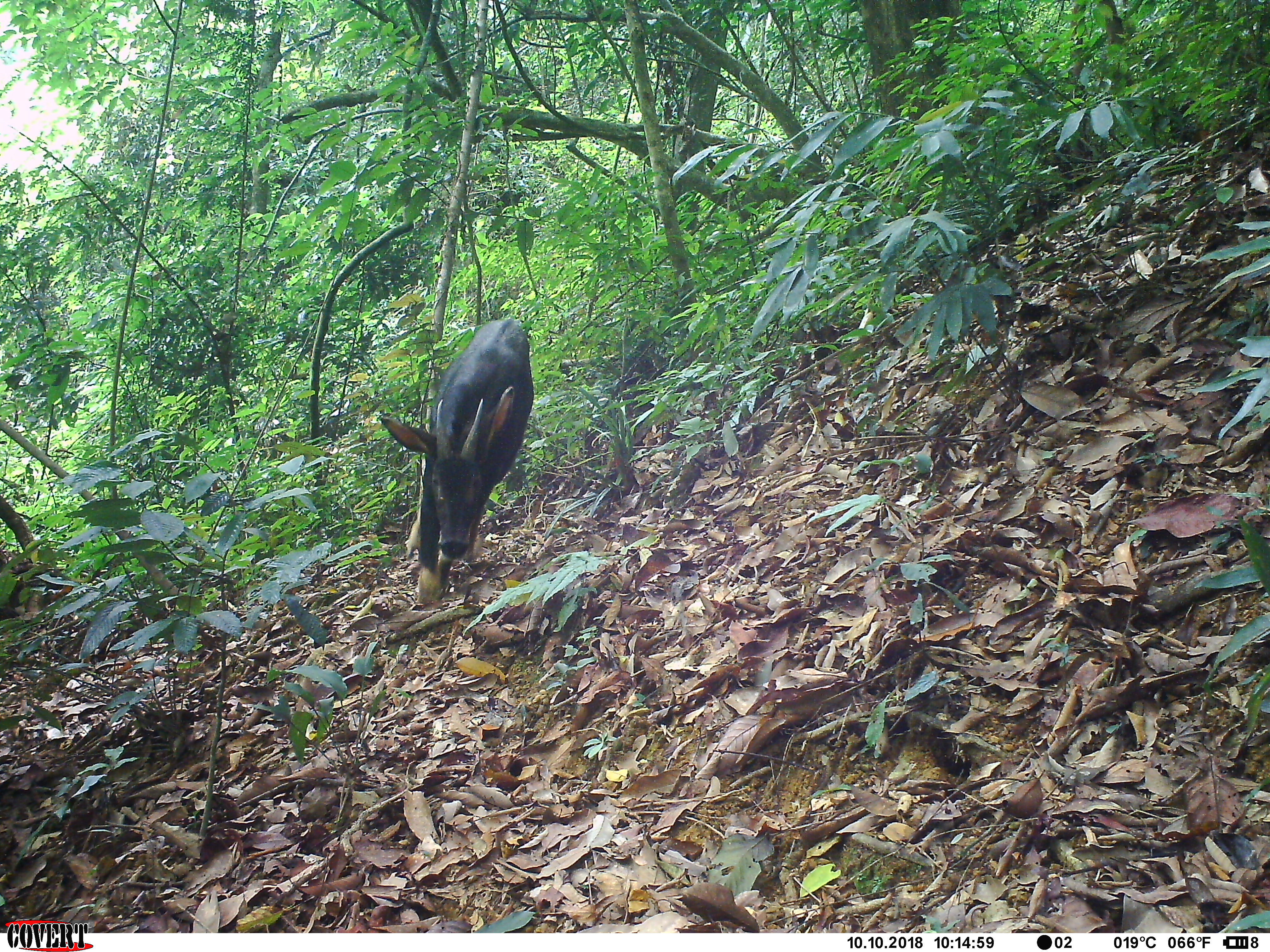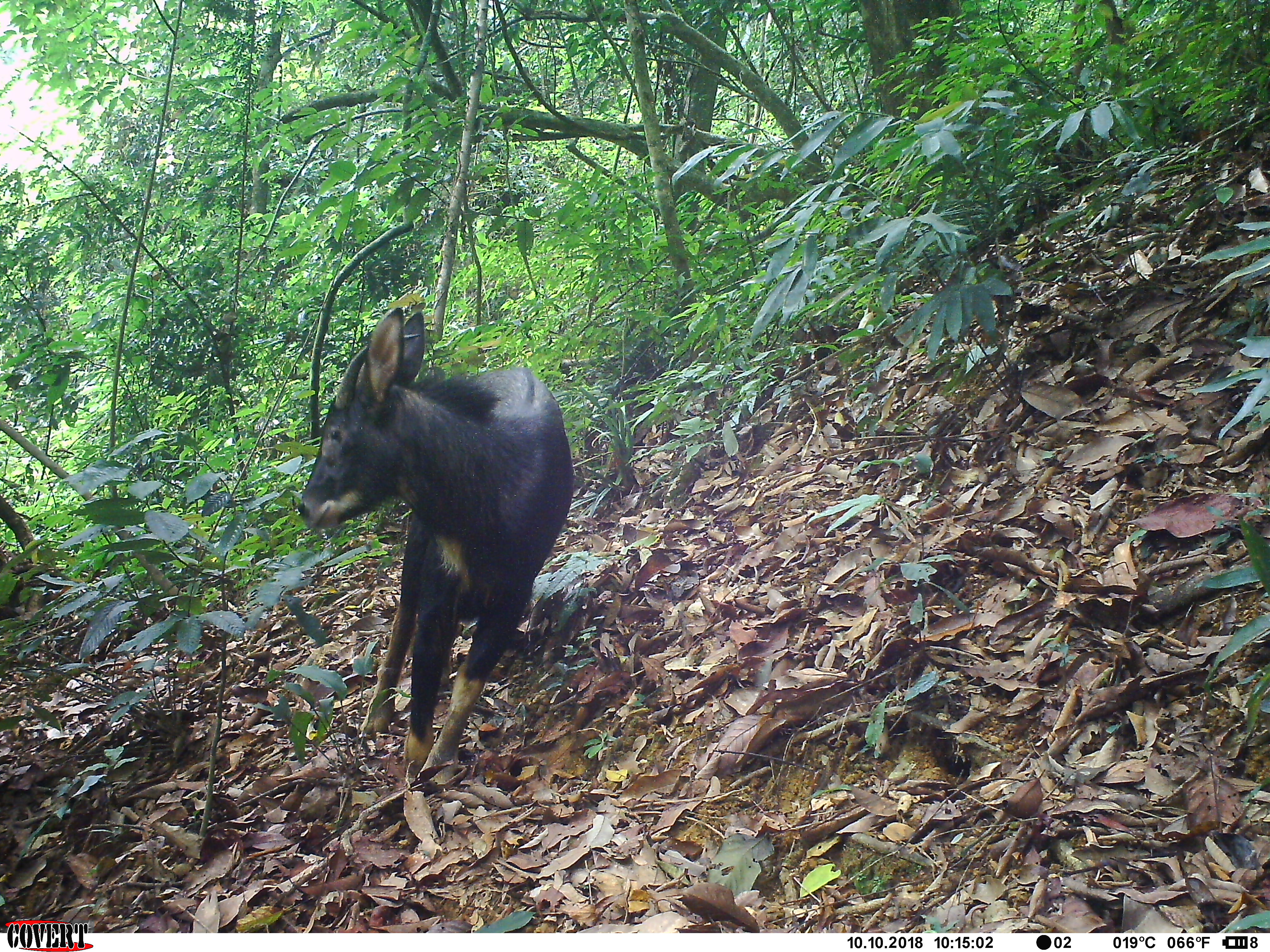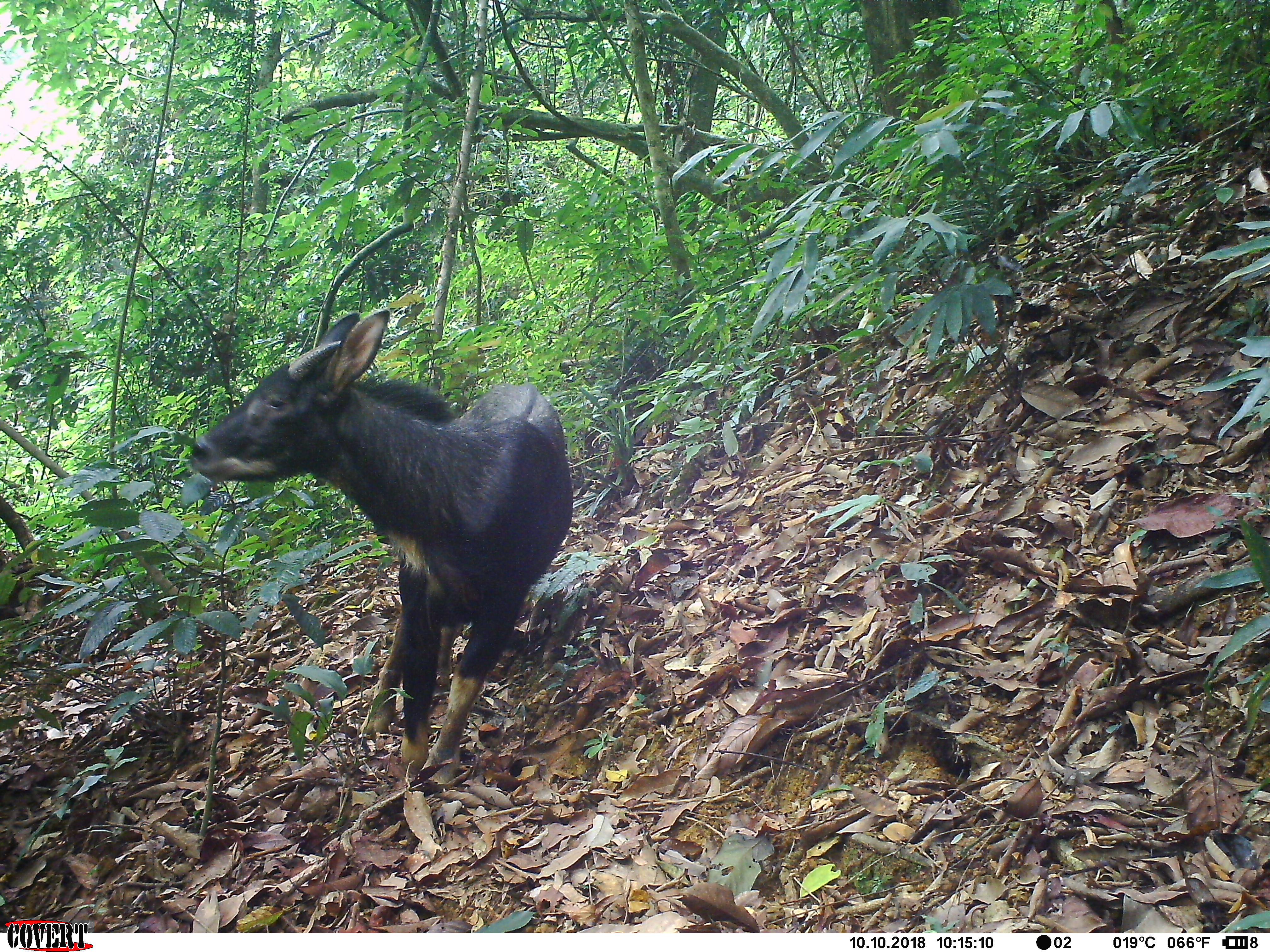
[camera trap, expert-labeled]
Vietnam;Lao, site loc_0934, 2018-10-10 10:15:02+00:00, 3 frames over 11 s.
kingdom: Animalia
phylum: Chordata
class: Mammalia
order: Artiodactyla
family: Bovidae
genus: Capricornis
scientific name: Capricornis sumatraensis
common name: chinese serow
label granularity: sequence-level